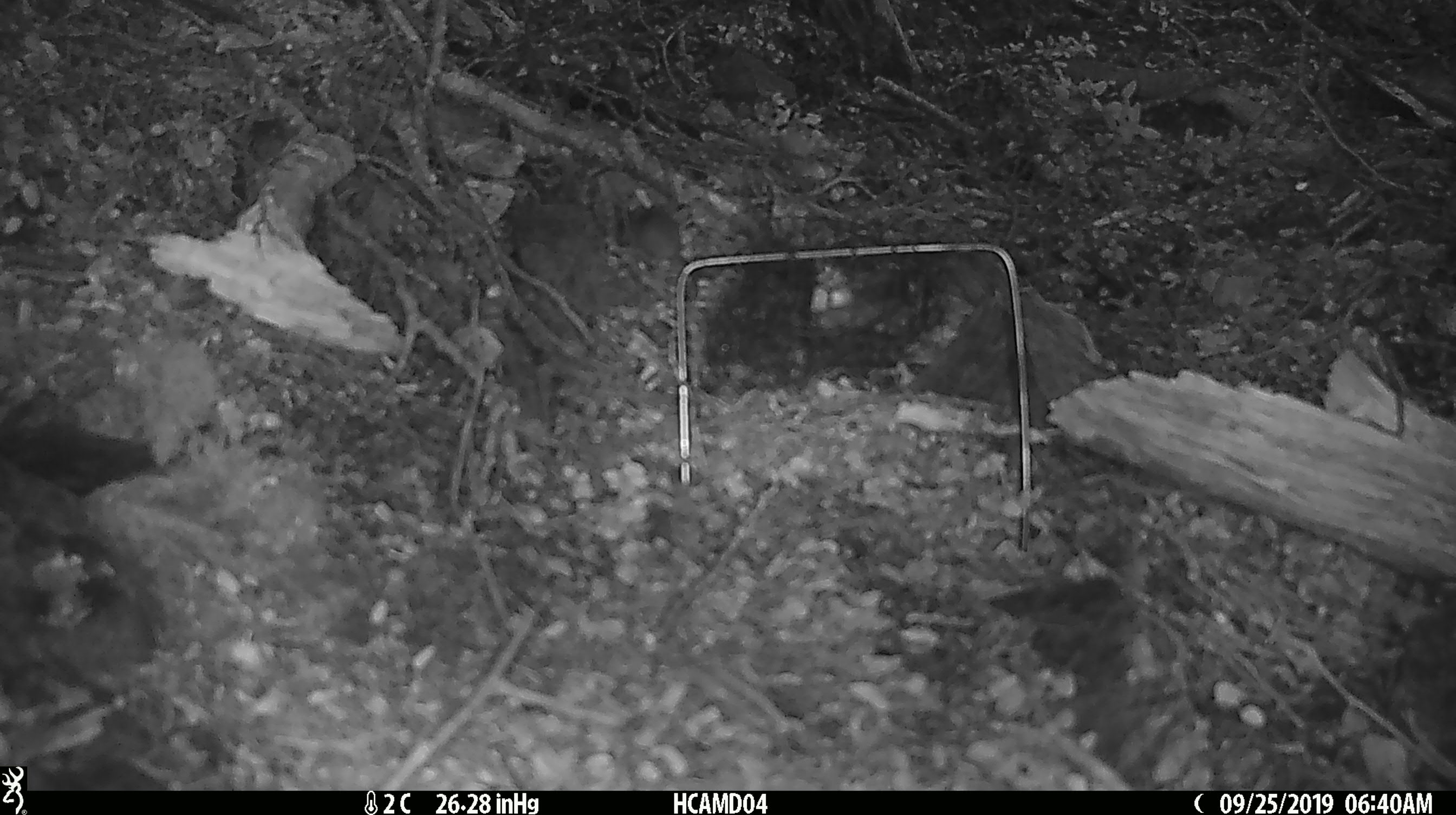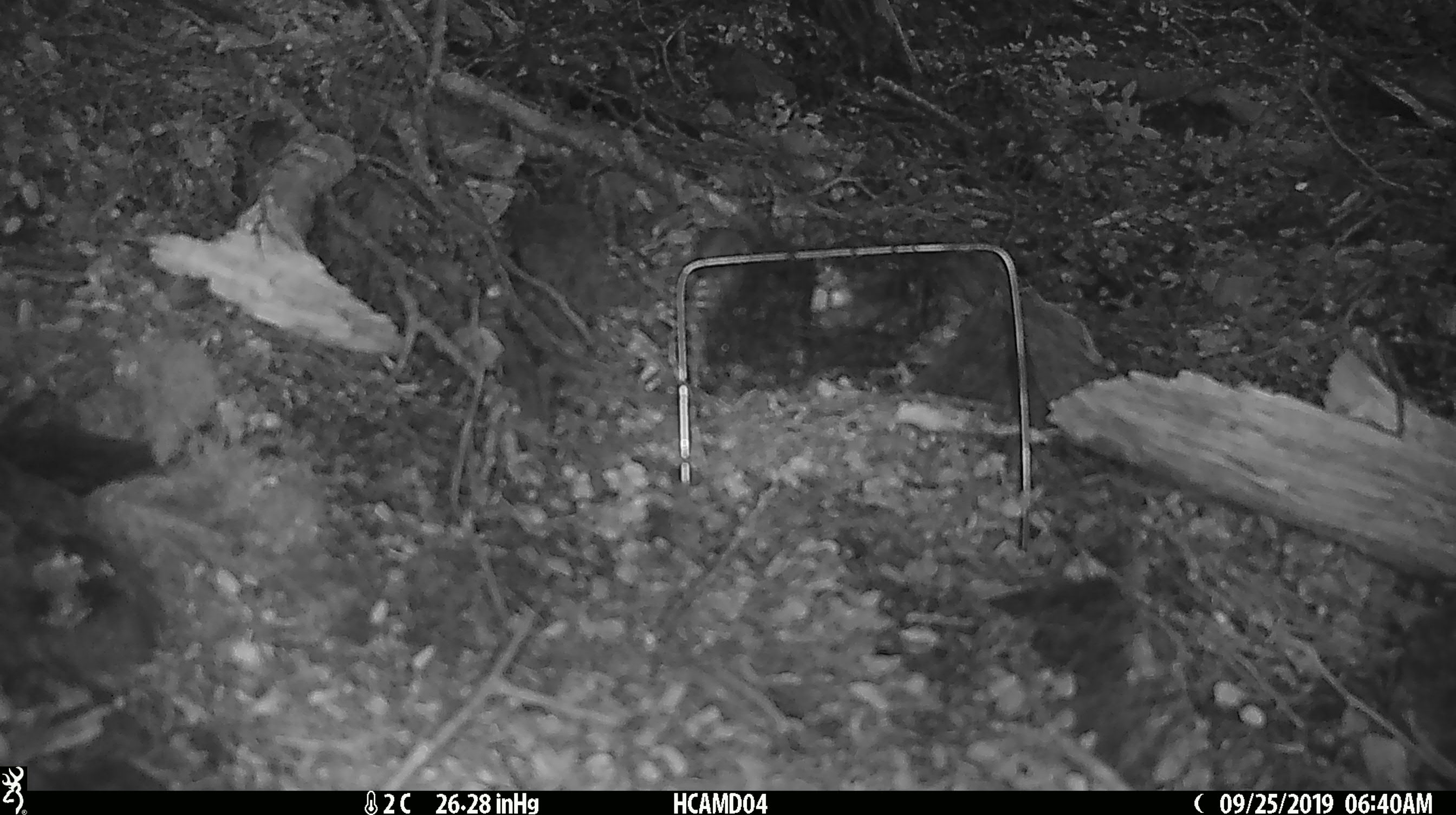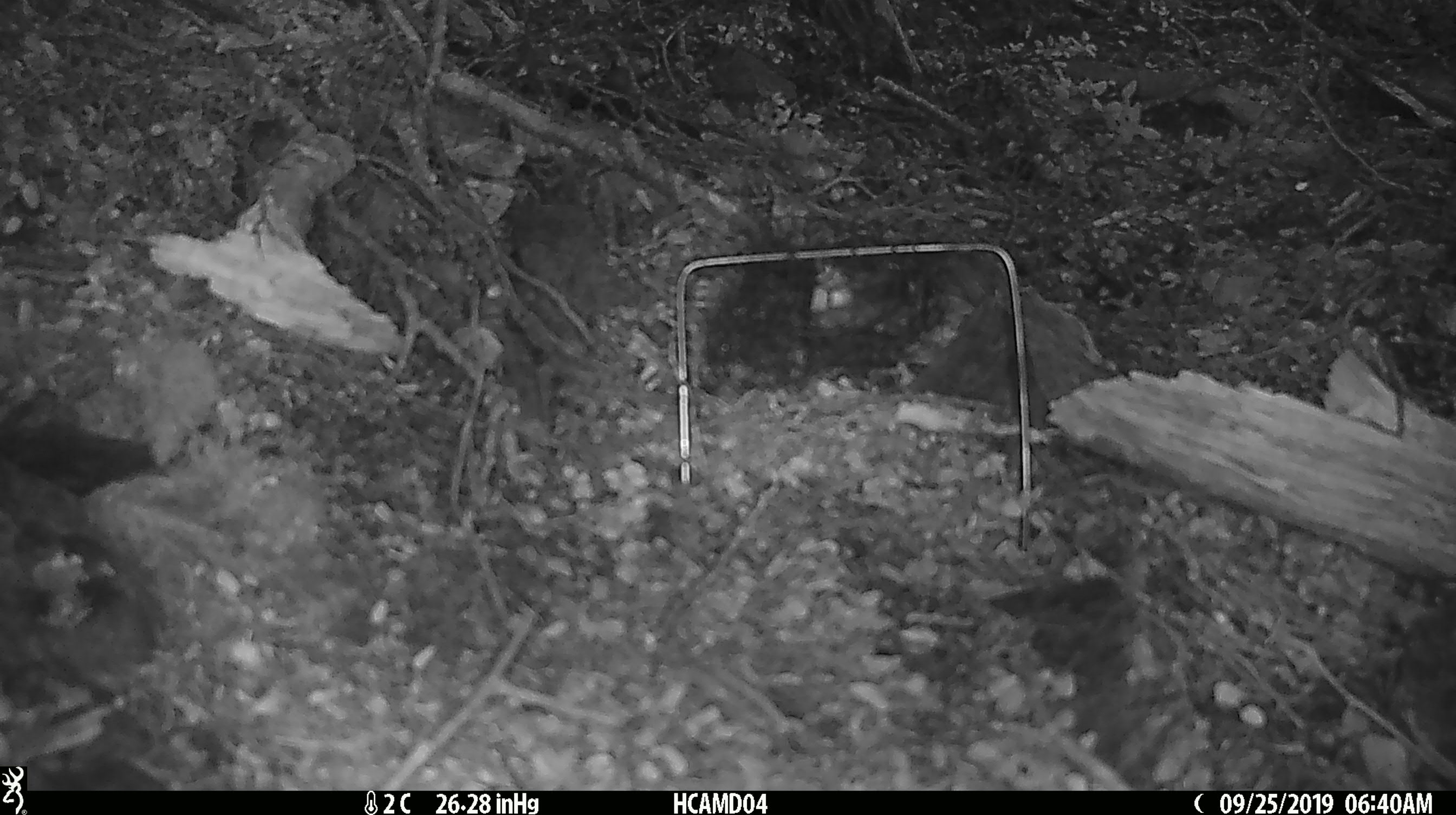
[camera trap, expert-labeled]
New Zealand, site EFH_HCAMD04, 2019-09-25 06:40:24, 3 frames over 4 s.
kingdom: Animalia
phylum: Chordata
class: Mammalia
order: Rodentia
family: Muridae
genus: Mus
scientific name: Mus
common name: mouse